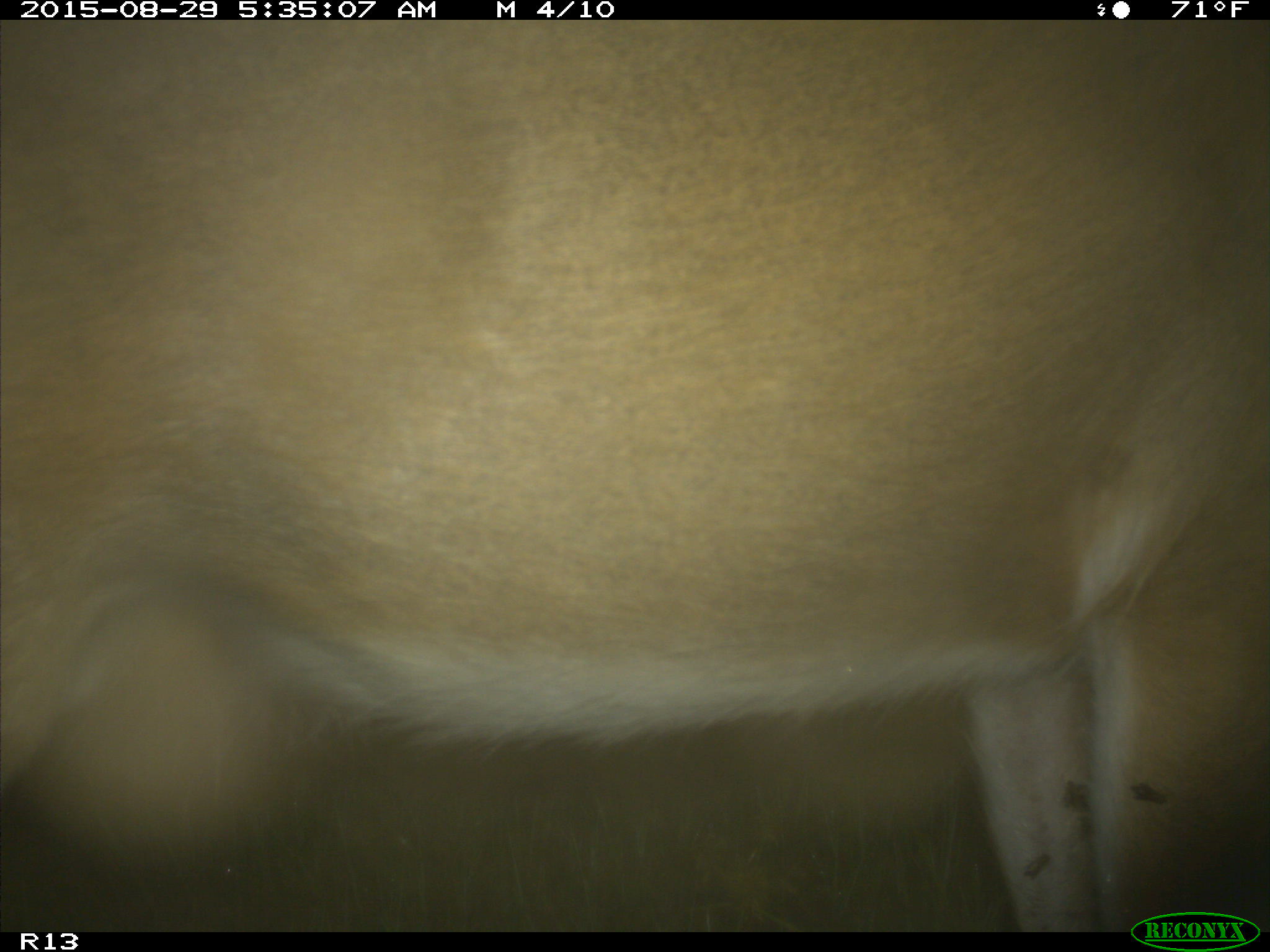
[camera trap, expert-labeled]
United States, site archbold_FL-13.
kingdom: Animalia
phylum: Chordata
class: Mammalia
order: Artiodactyla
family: Cervidae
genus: Odocoileus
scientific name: Odocoileus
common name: deer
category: unidentified deer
Unidentified deer (deer) (Odocoileus).